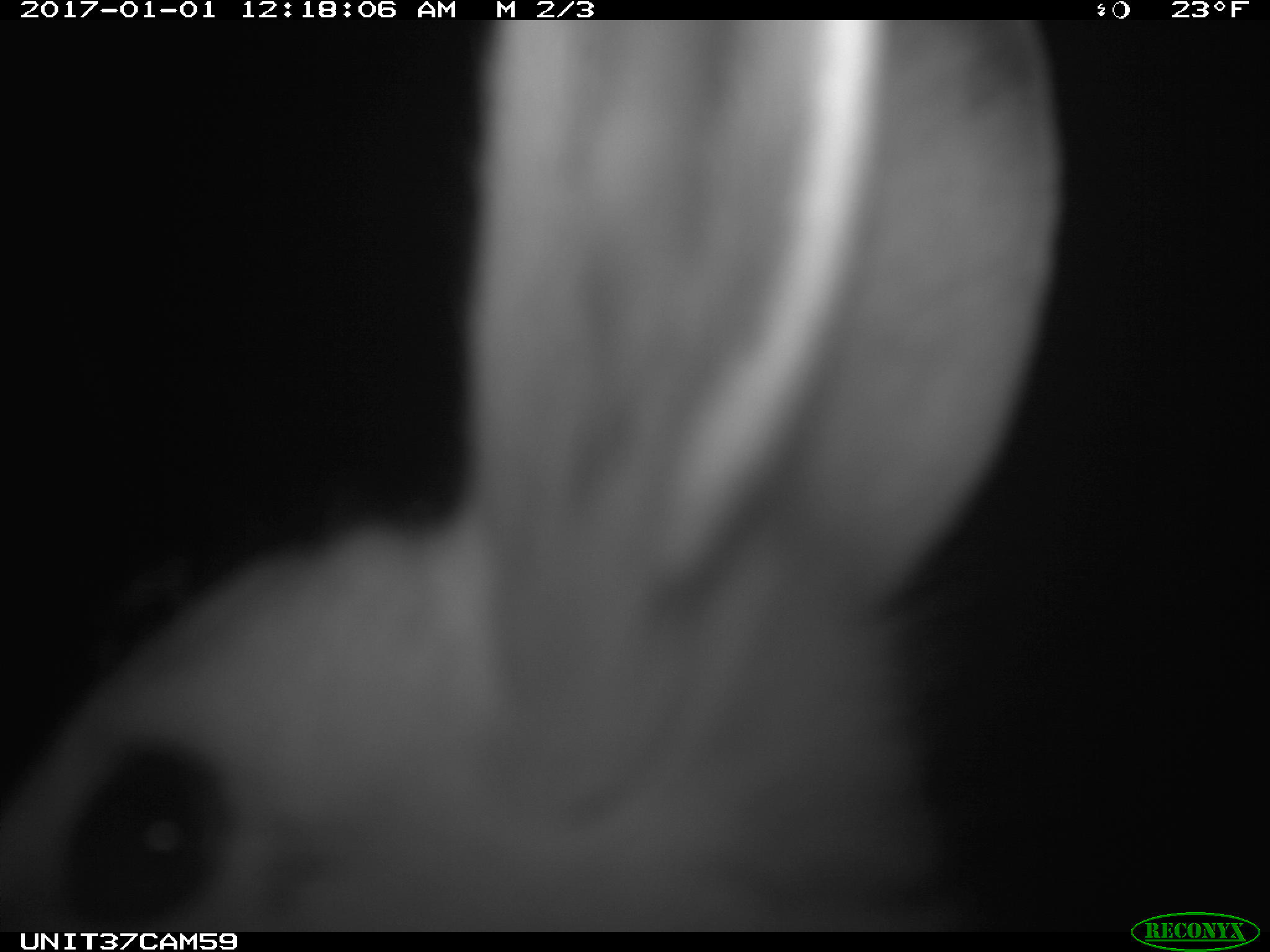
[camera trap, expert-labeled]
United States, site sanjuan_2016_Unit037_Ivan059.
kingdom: Animalia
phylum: Chordata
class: Mammalia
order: Lagomorpha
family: Leporidae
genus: Lepus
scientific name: Lepus americanus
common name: snowshoe hare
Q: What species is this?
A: Lepus americanus (snowshoe hare).